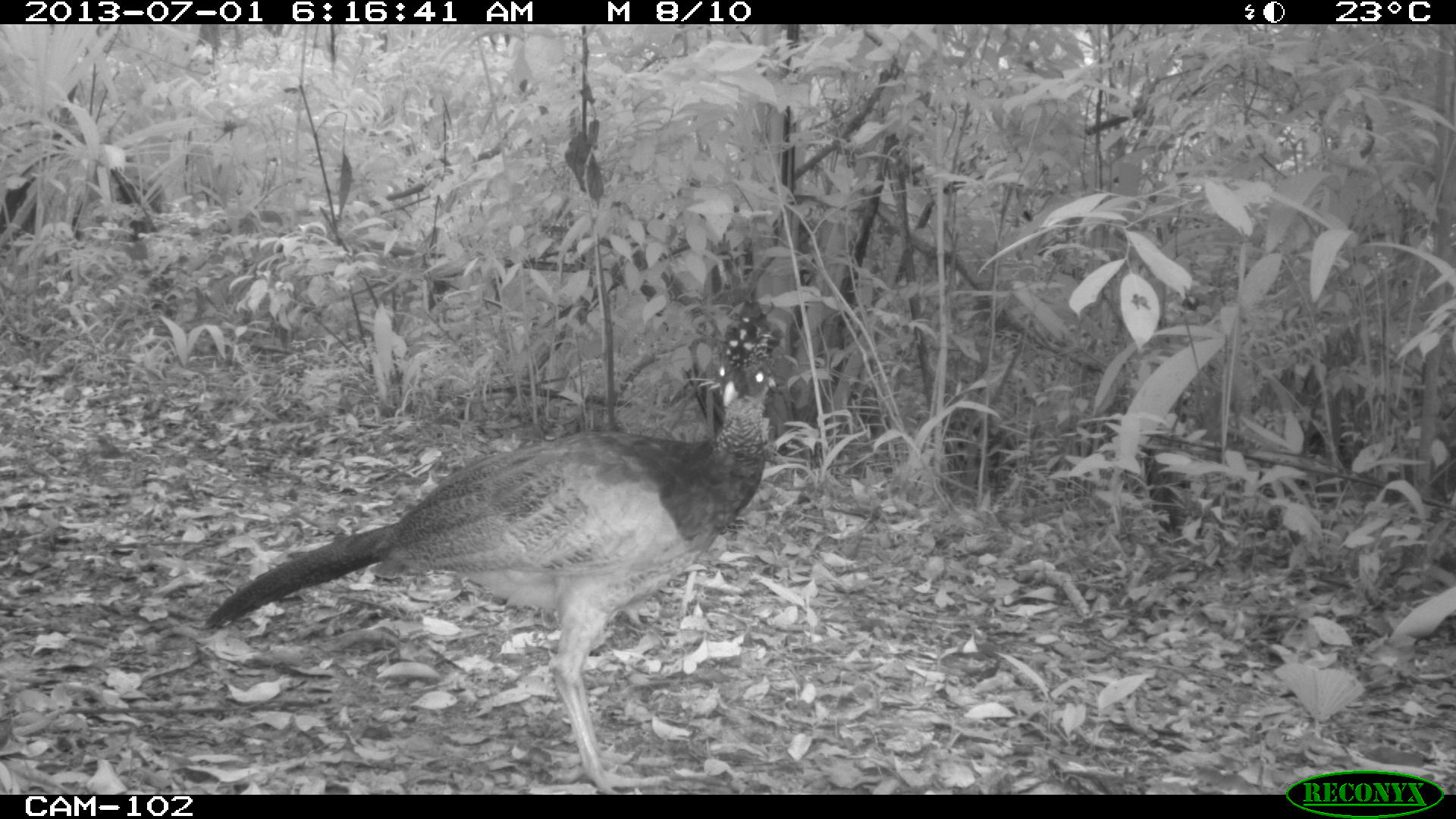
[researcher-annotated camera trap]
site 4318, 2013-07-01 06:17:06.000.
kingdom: Animalia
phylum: Chordata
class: Aves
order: Galliformes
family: Cracidae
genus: Crax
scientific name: Crax rubra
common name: great curassow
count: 1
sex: female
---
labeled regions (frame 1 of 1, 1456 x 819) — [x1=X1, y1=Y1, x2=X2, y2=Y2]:
crax rubra: [x1=201, y1=316, x2=786, y2=794]